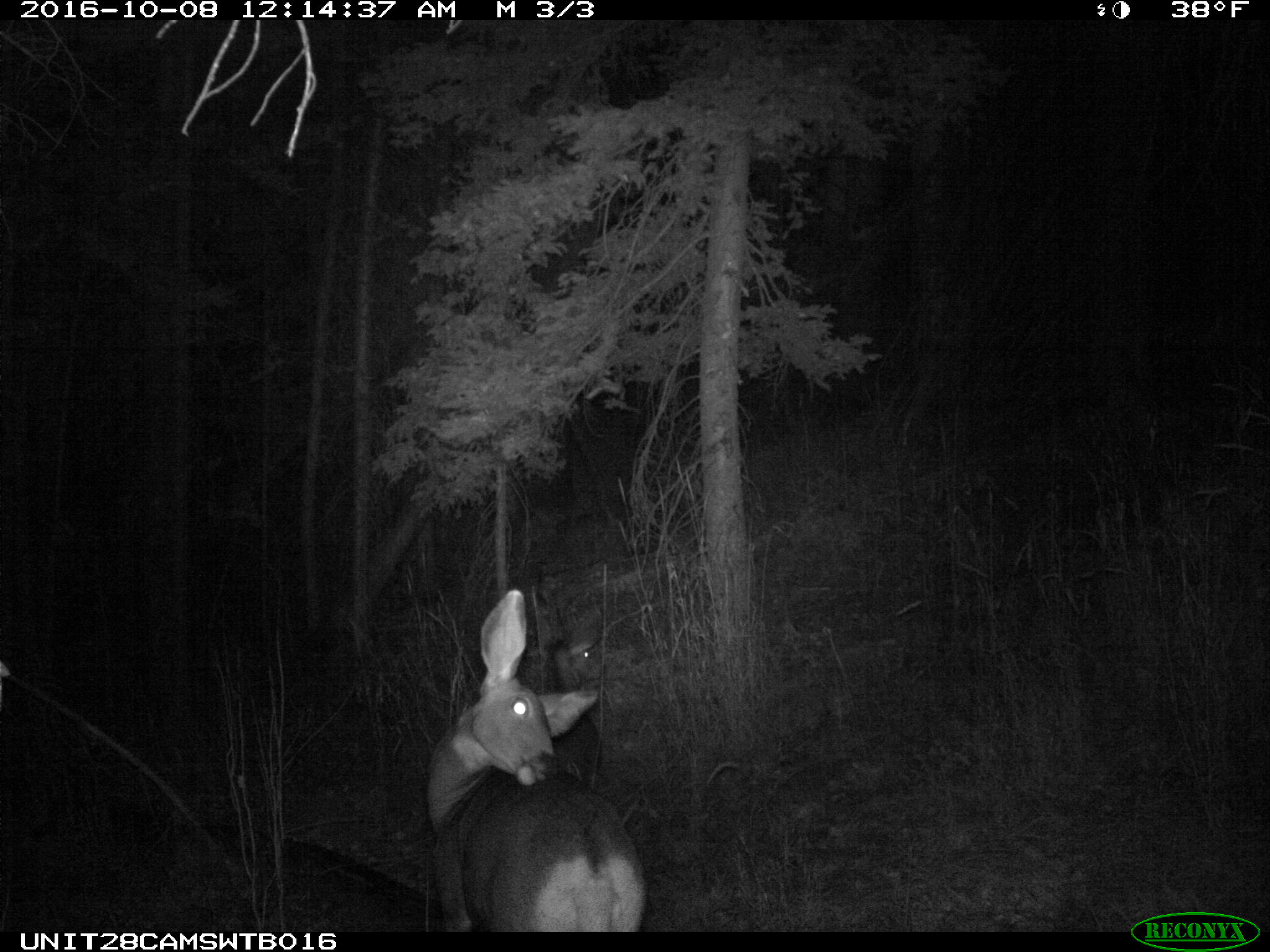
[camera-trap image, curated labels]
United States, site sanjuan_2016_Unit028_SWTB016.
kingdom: Animalia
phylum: Chordata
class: Mammalia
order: Artiodactyla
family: Cervidae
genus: Odocoileus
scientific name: Odocoileus hemionus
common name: mule deer